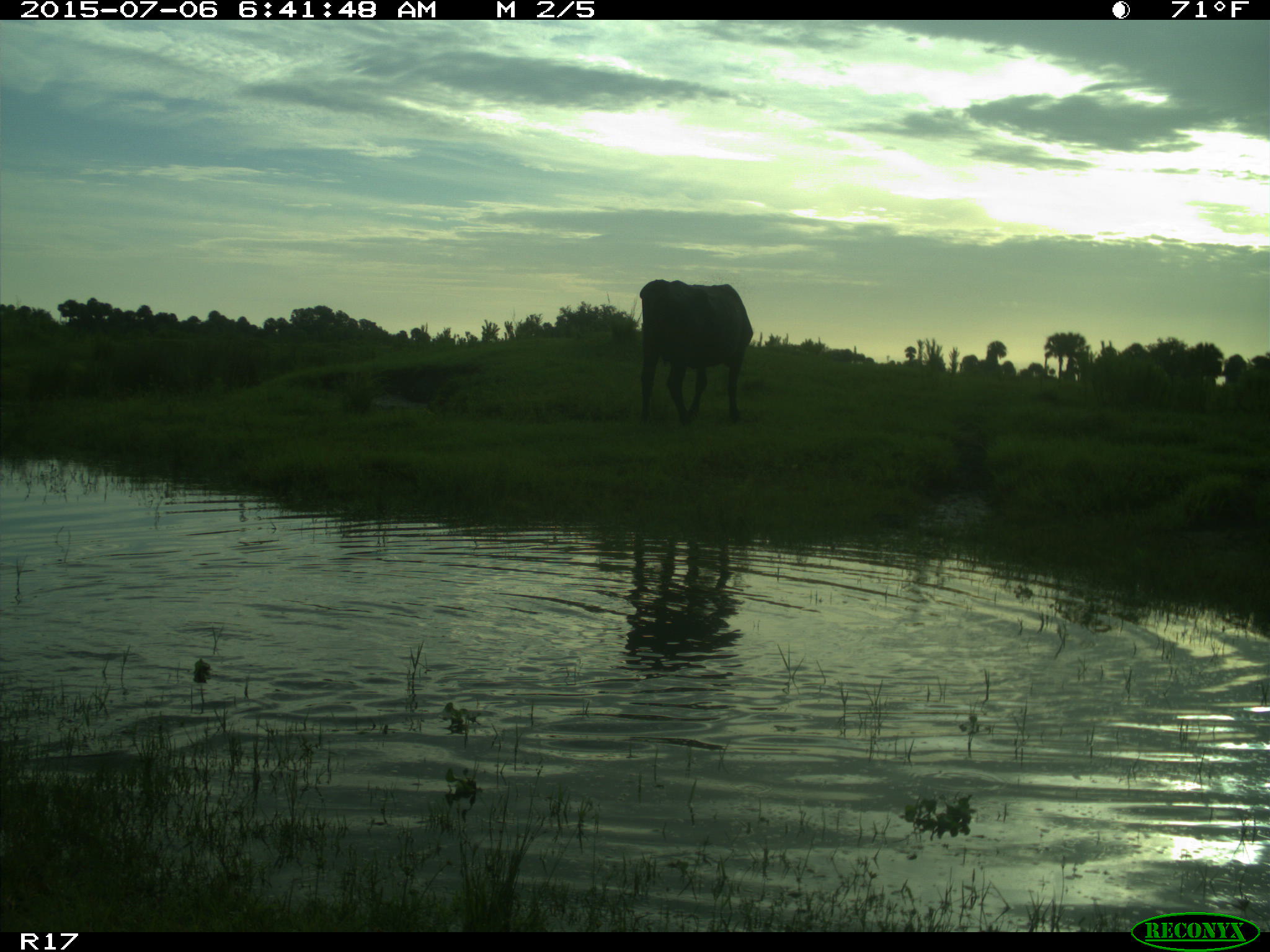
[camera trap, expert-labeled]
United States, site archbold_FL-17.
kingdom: Animalia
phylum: Chordata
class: Mammalia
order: Artiodactyla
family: Bovidae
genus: Bos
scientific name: Bos taurus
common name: domestic cow